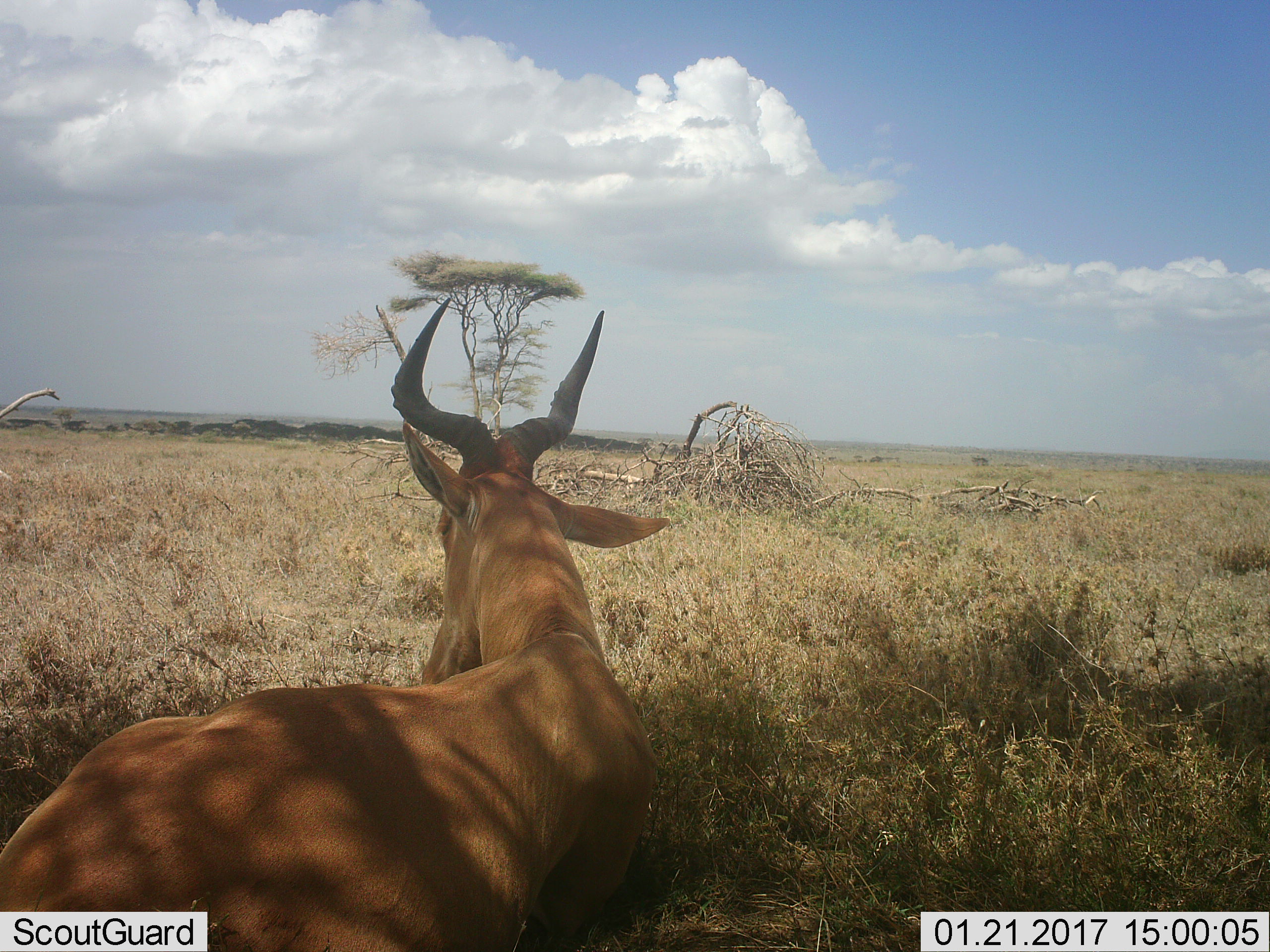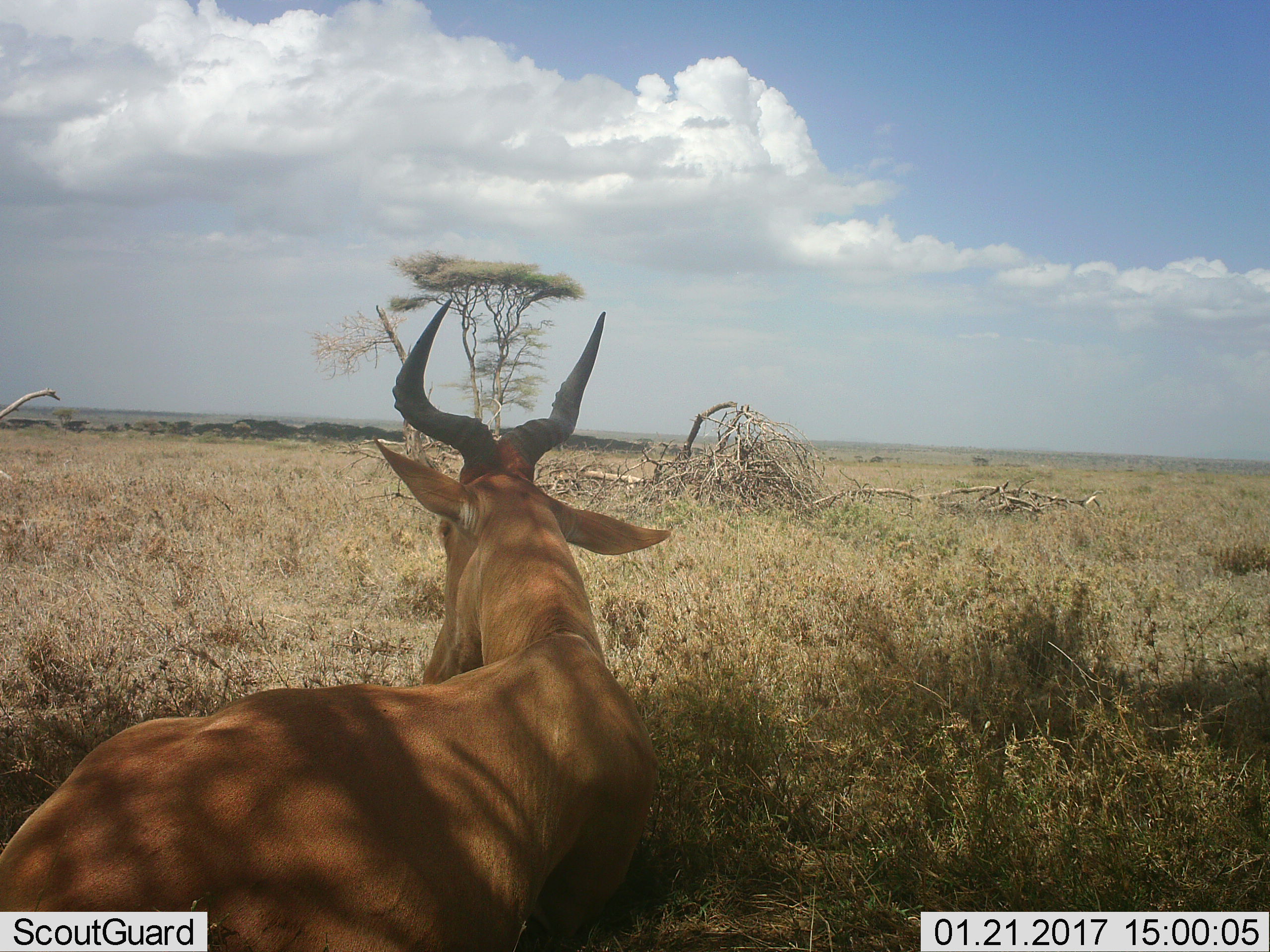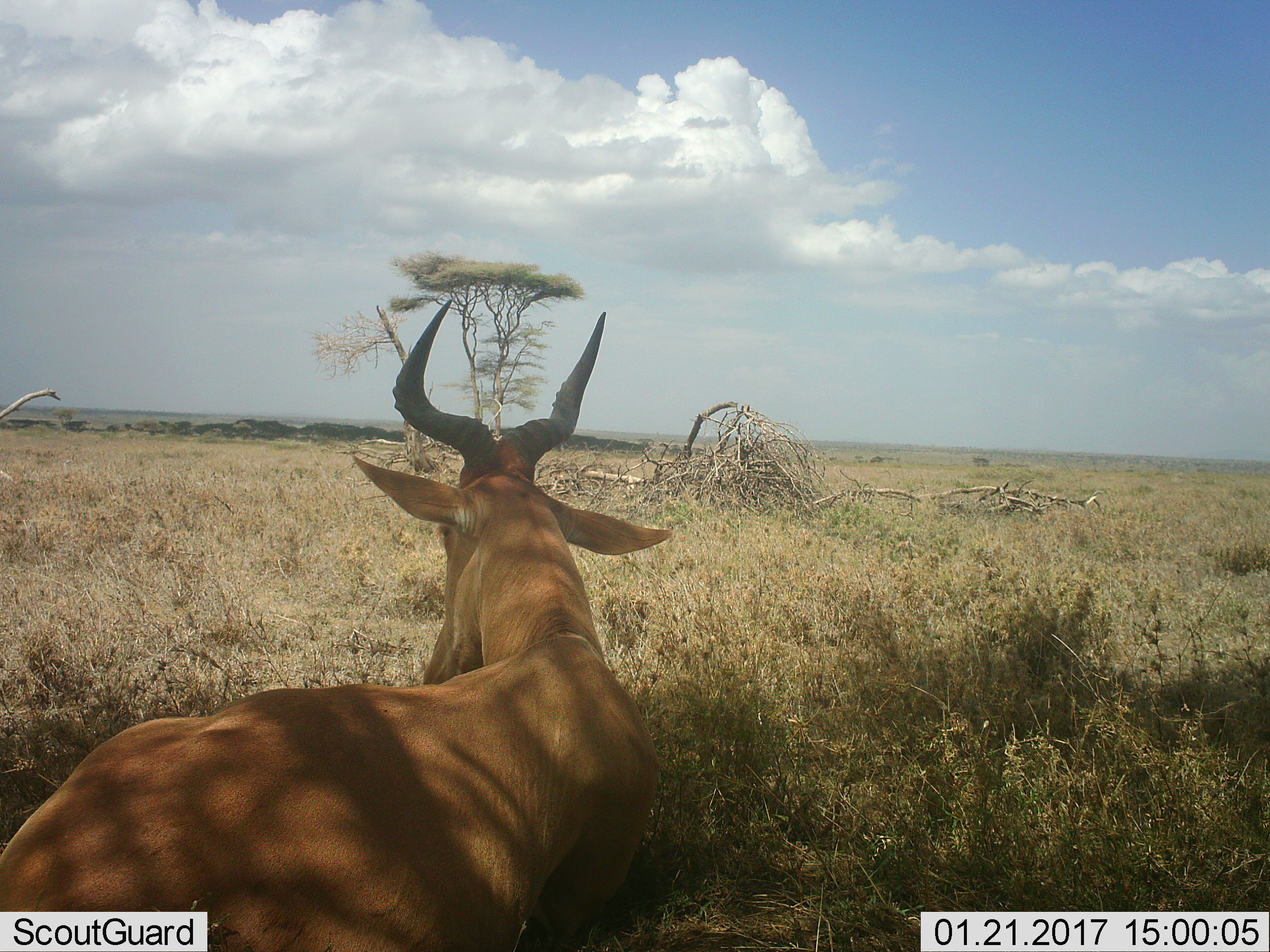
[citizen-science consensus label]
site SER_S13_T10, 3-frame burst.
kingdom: Animalia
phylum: Chordata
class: Mammalia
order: Artiodactyla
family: Bovidae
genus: Alcelaphus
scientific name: Alcelaphus buselaphus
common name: hartebeest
Hartebeest (Alcelaphus buselaphus), count 1. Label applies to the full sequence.